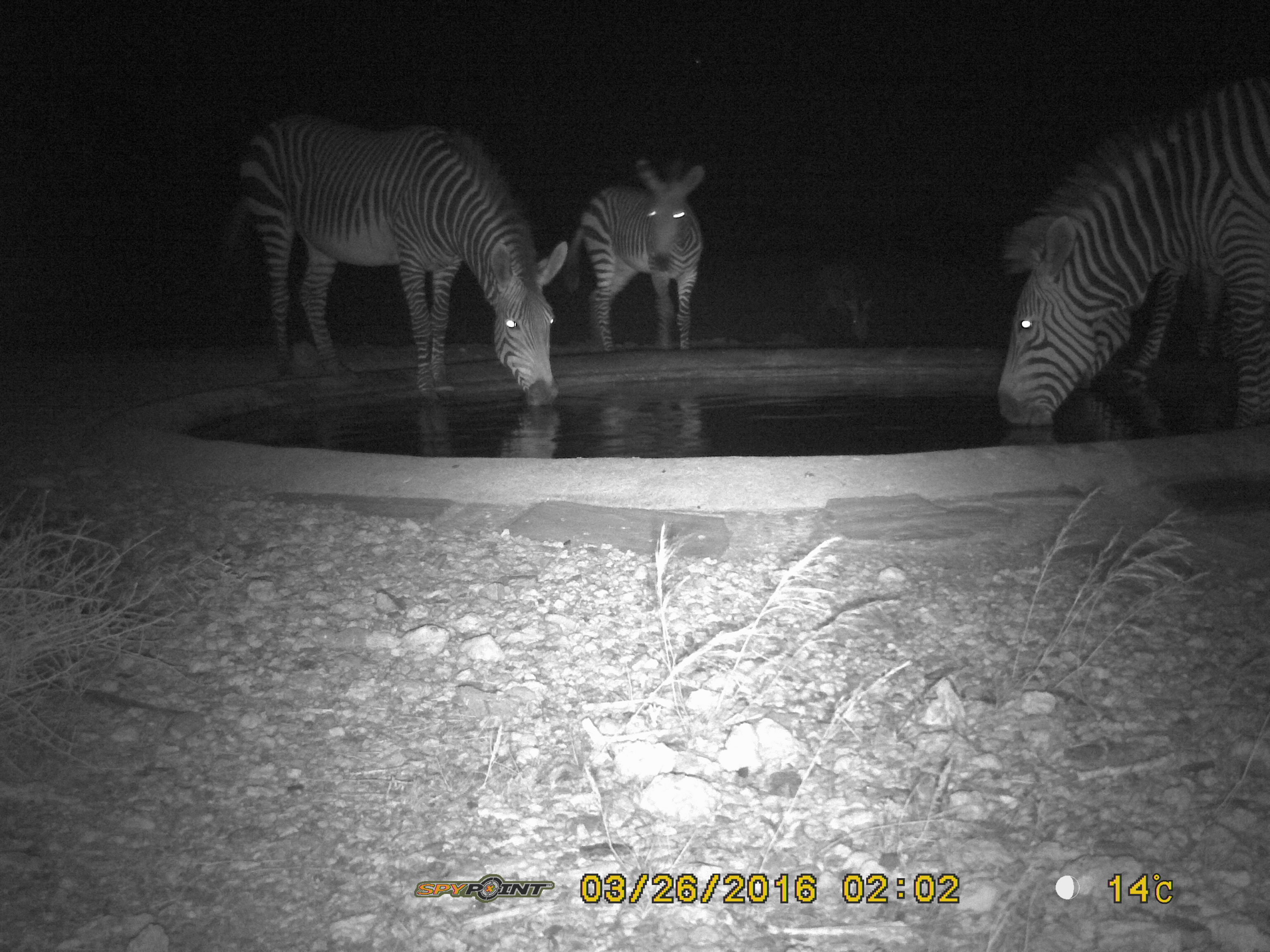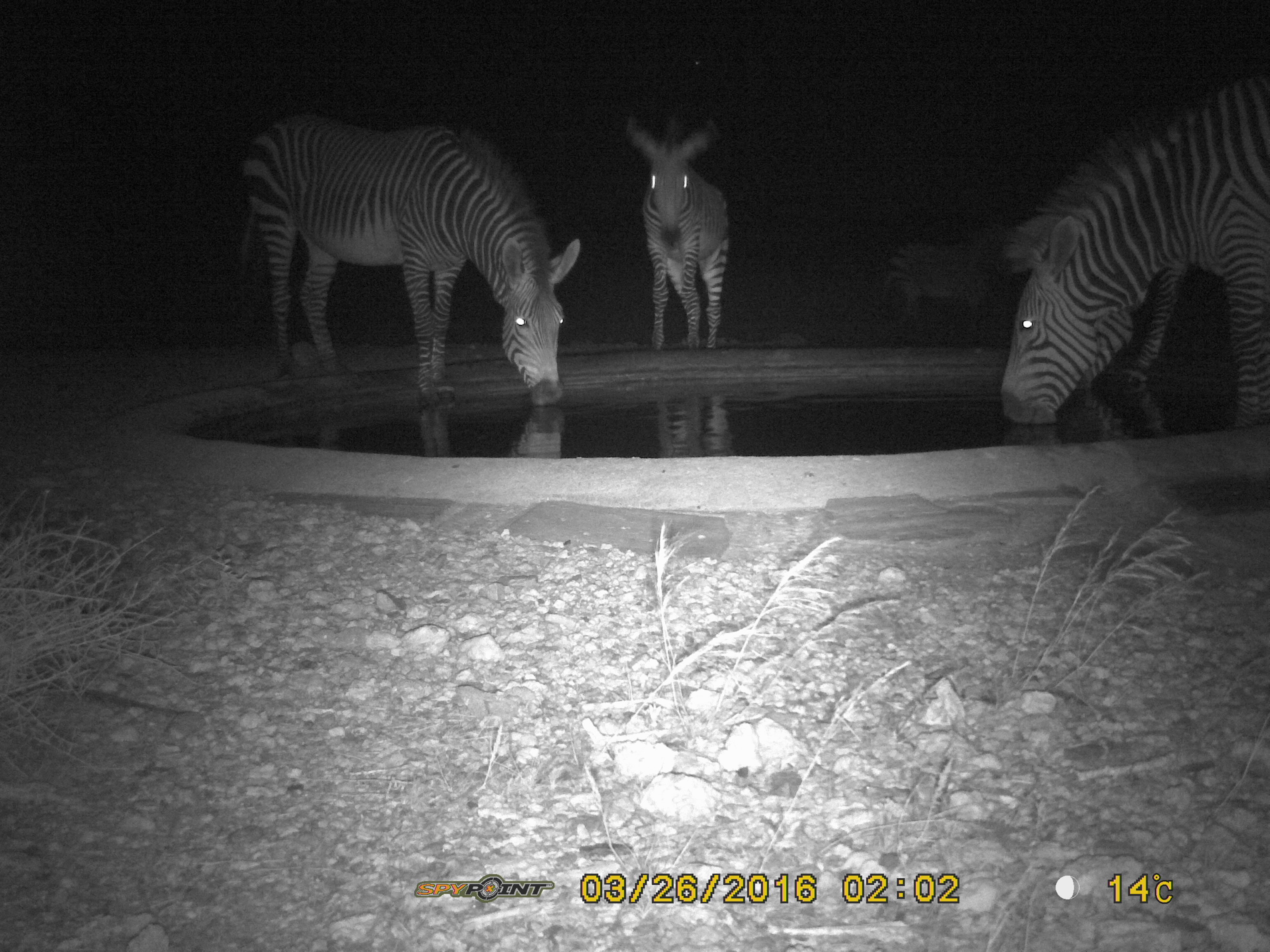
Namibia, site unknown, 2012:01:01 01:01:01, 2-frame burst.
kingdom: Animalia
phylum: Chordata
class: Mammalia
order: Perissodactyla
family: Equidae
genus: Equus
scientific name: Equus zebra hartmannae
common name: hartmann's mountain zebra